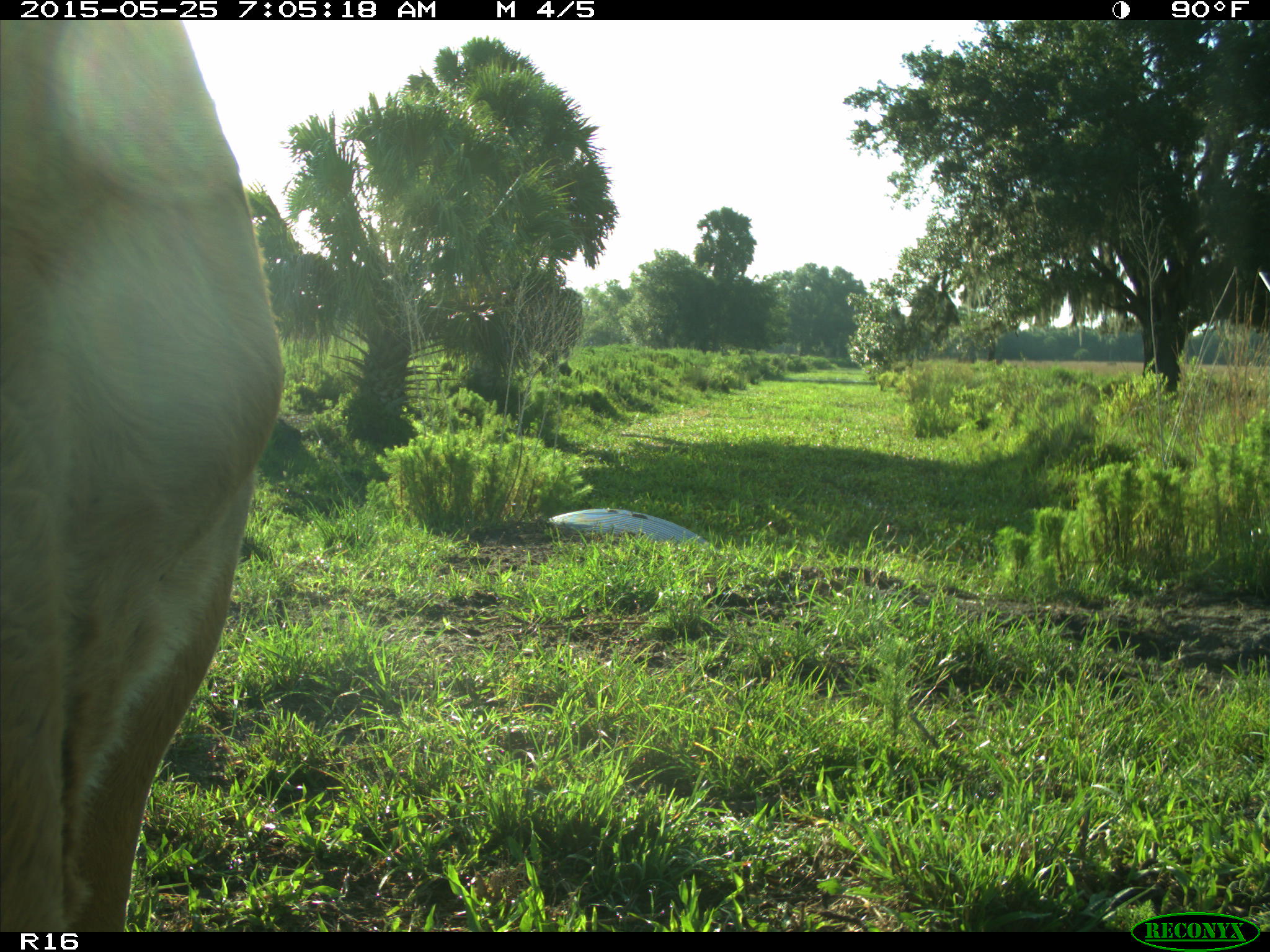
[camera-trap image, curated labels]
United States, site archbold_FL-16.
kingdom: Animalia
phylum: Chordata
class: Mammalia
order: Artiodactyla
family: Bovidae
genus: Bos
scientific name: Bos taurus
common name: domestic cow